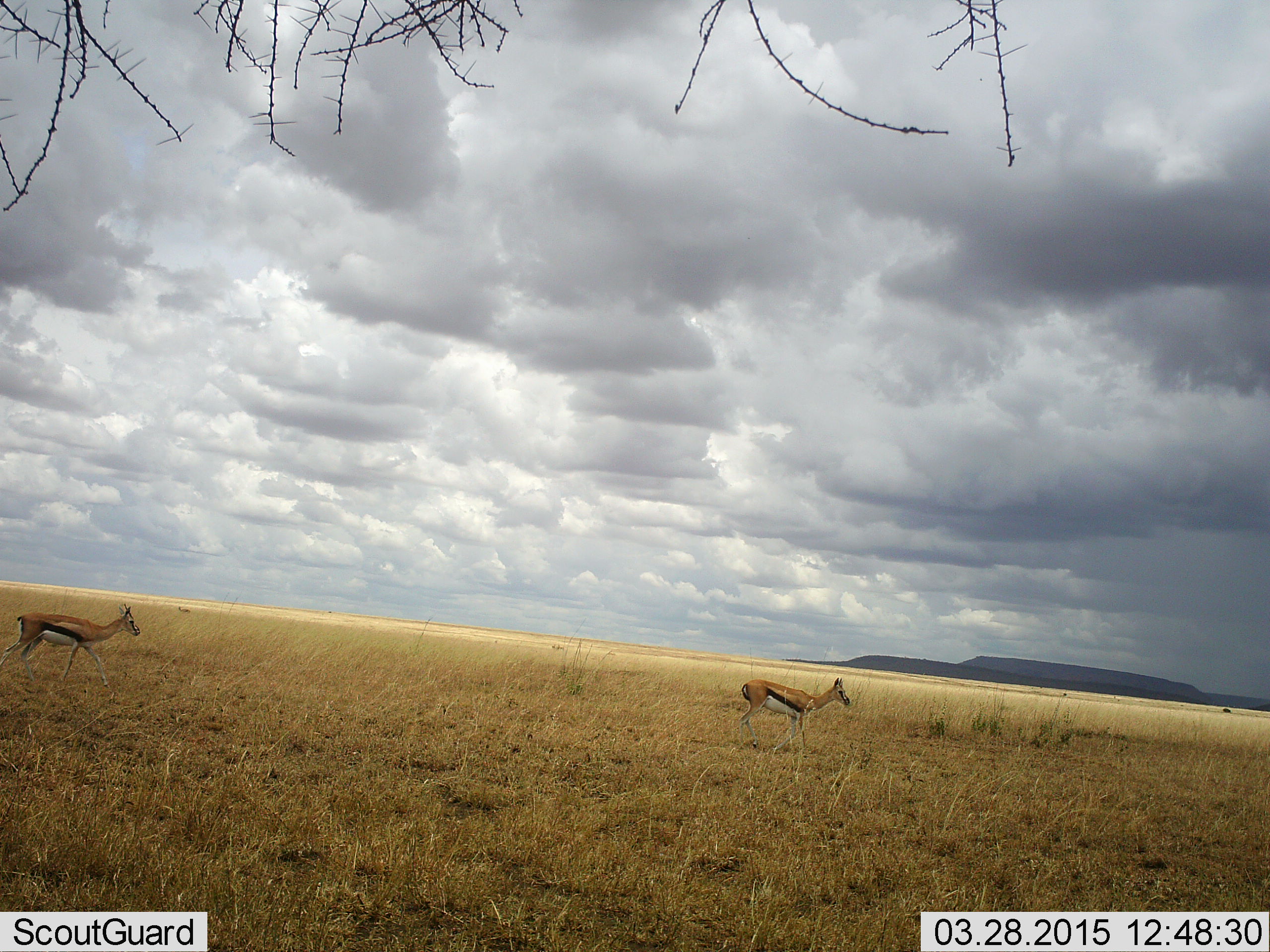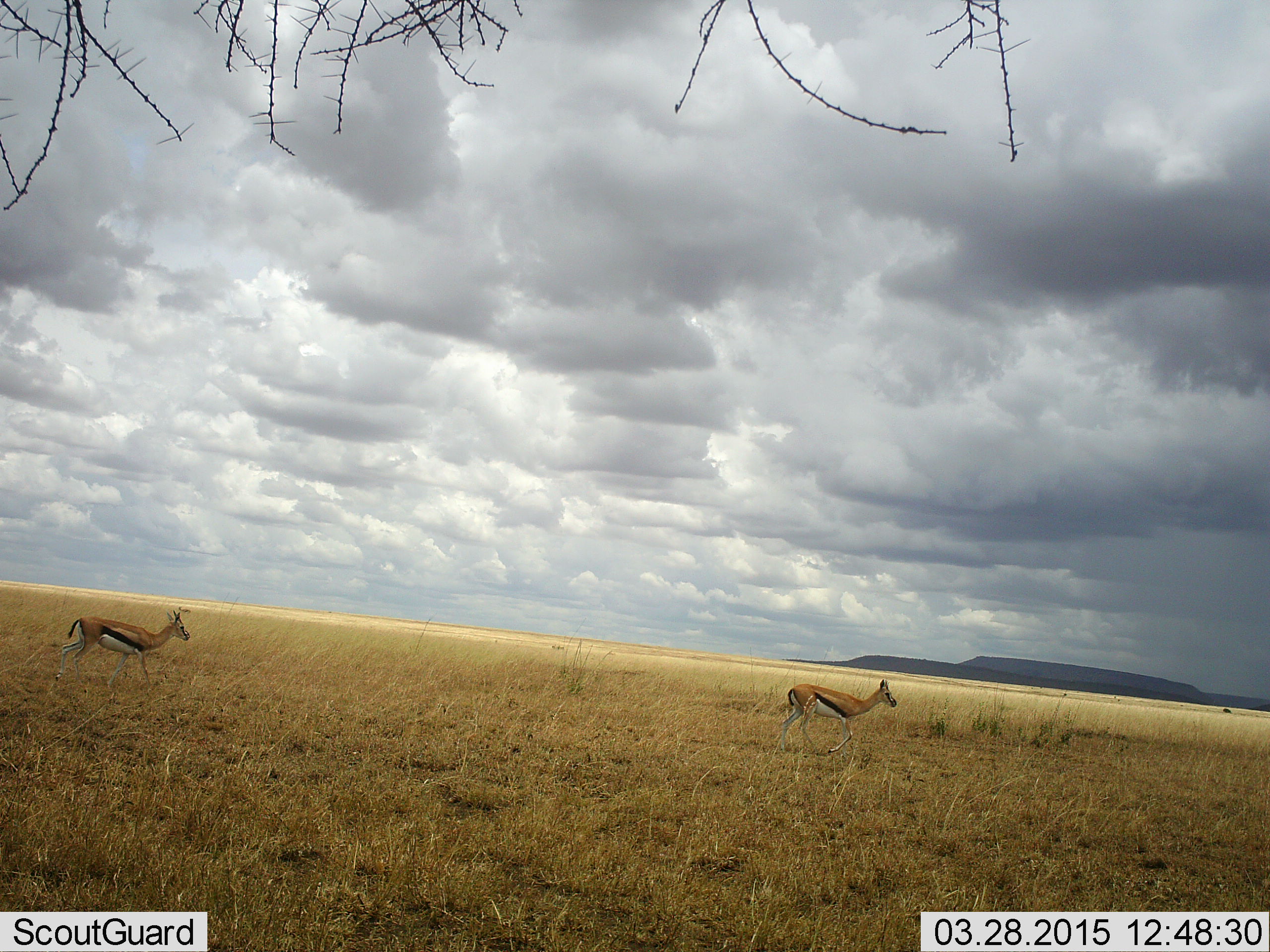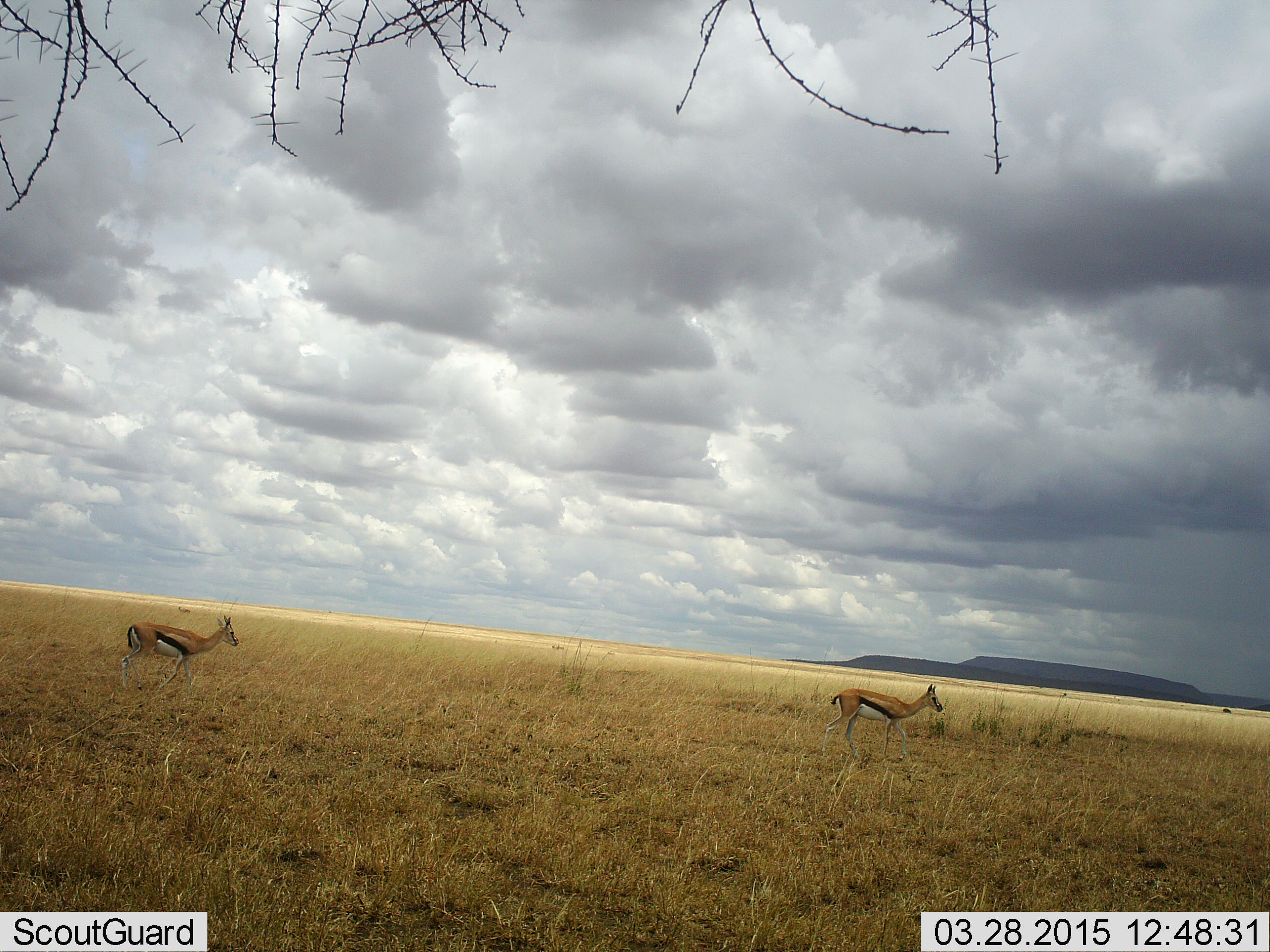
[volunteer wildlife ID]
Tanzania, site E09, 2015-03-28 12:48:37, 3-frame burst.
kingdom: Animalia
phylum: Chordata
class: Mammalia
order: Artiodactyla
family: Bovidae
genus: Eudorcas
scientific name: Eudorcas thomsonii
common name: thomson's gazelle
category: gazellethomsons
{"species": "gazellethomsons (thomson's gazelle) (Eudorcas thomsonii)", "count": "2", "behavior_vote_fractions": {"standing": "0%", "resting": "0%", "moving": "100%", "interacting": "0%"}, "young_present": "0%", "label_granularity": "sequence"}